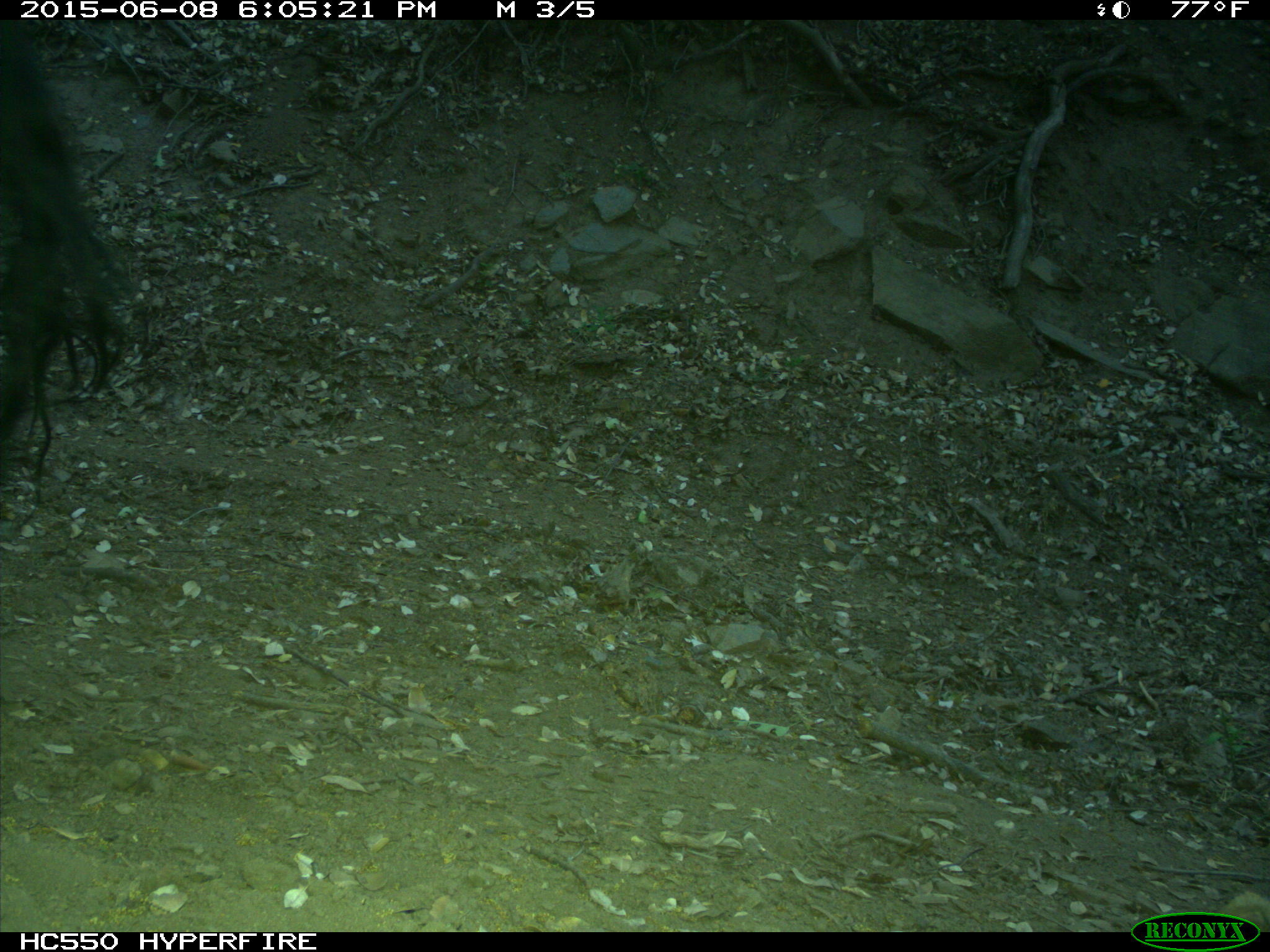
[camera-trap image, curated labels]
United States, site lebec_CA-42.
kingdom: Animalia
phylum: Chordata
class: Mammalia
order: Artiodactyla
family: Bovidae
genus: Bos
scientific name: Bos taurus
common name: domestic cow